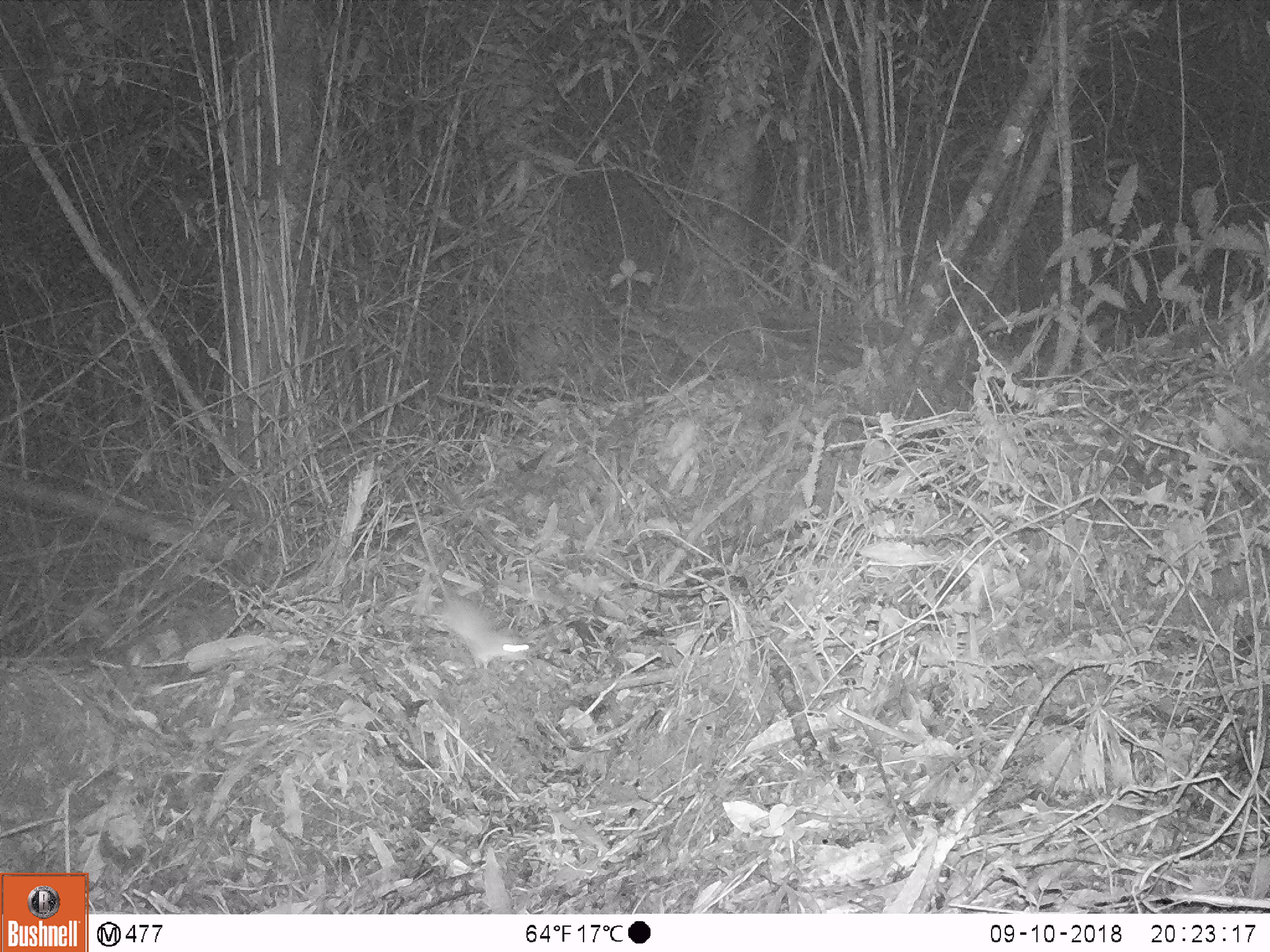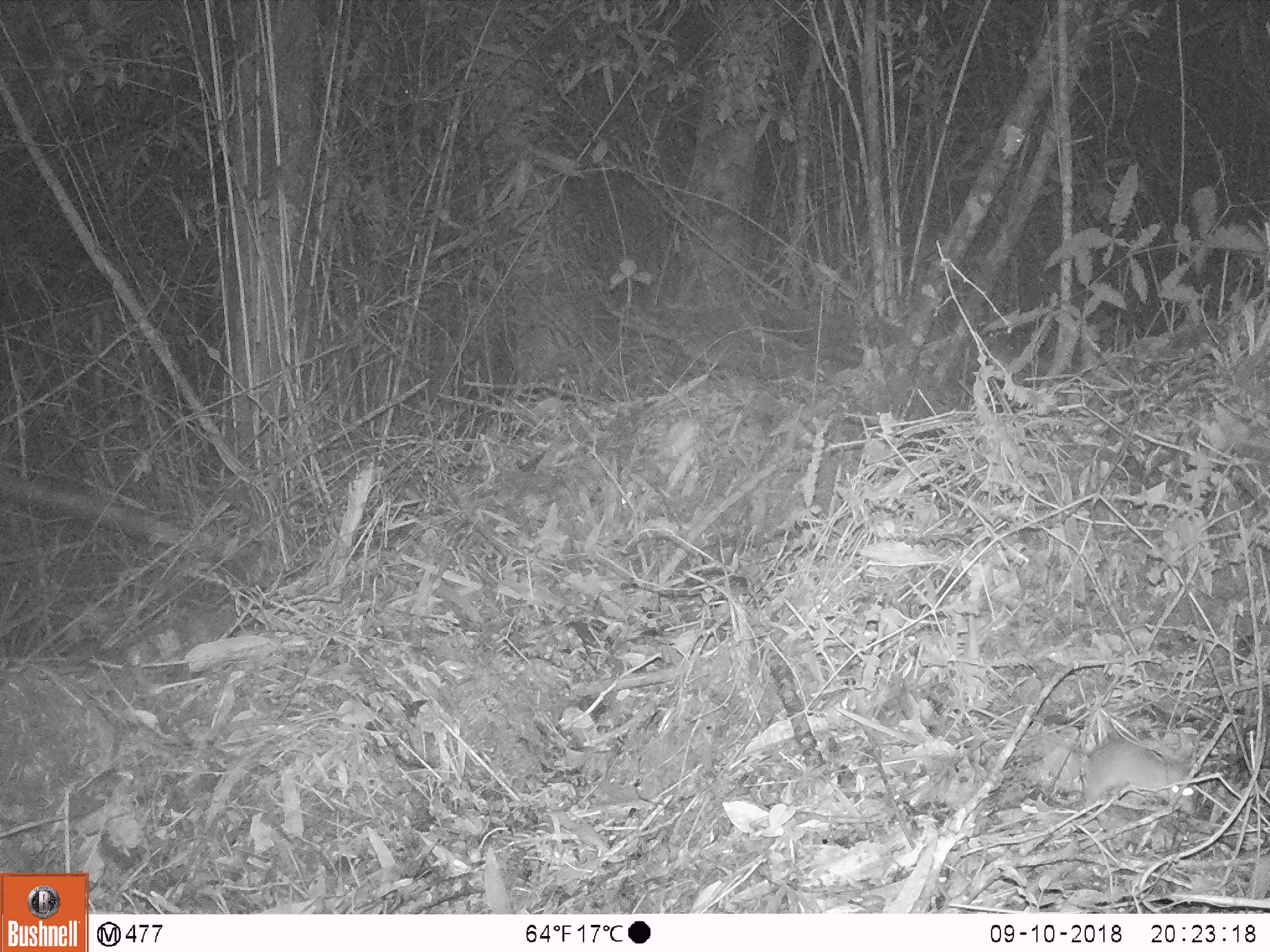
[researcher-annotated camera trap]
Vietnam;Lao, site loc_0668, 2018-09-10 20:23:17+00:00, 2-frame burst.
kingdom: Animalia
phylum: Chordata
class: Mammalia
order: Rodentia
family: Muridae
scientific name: Muridae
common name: old-world mice and rats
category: unidentified murid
Unidentified murid (old-world mice and rats) (Muridae). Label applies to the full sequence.